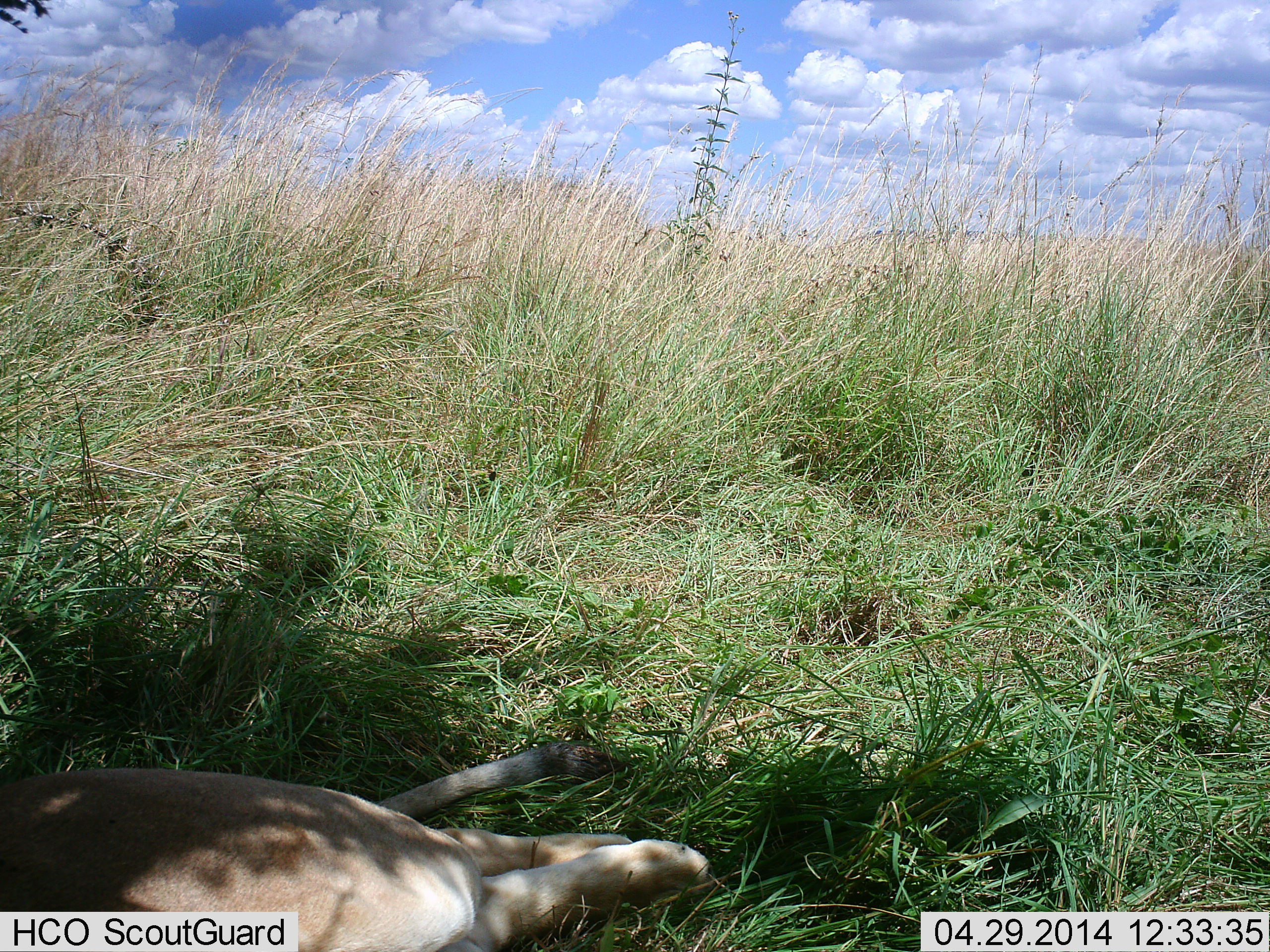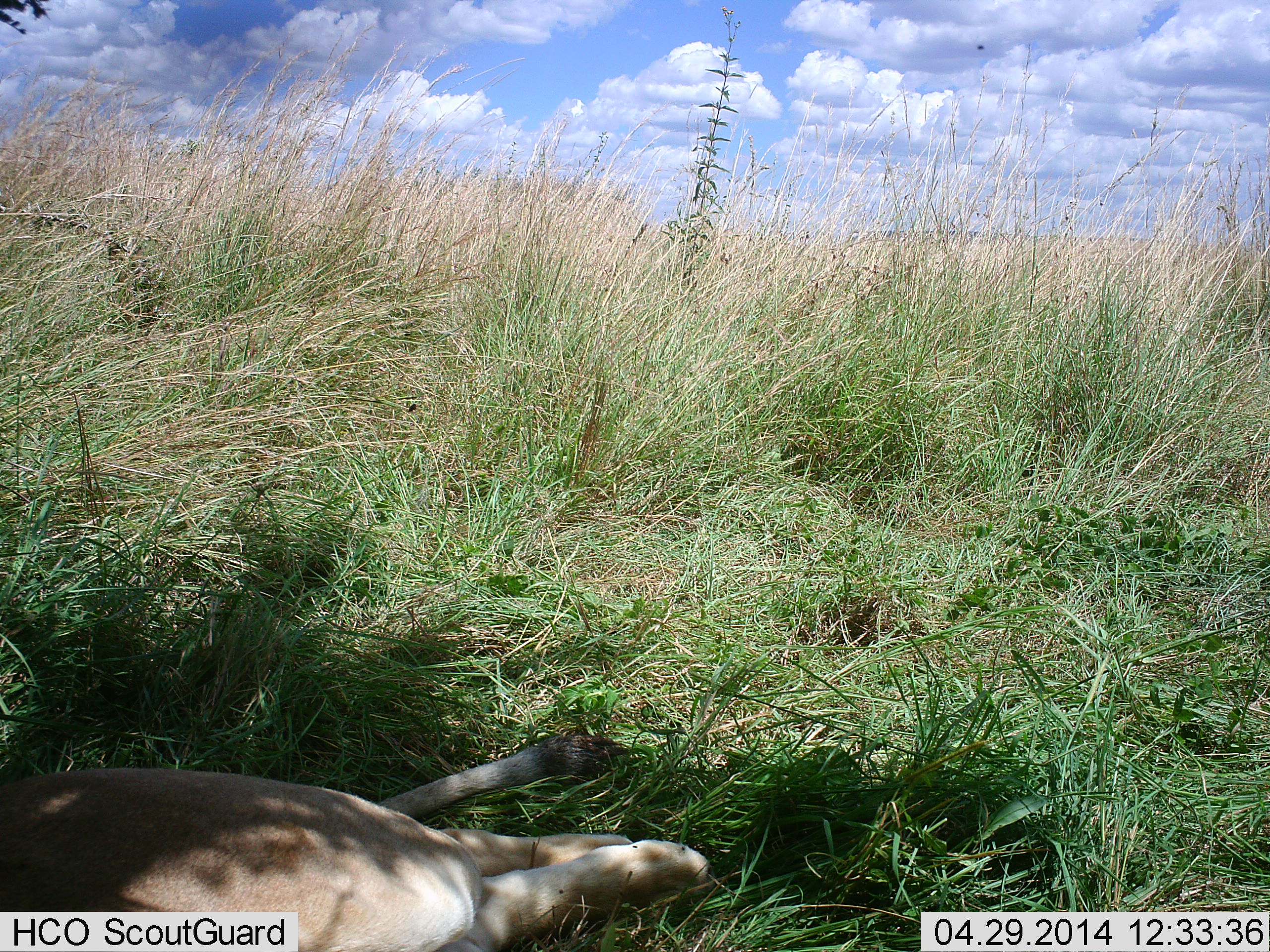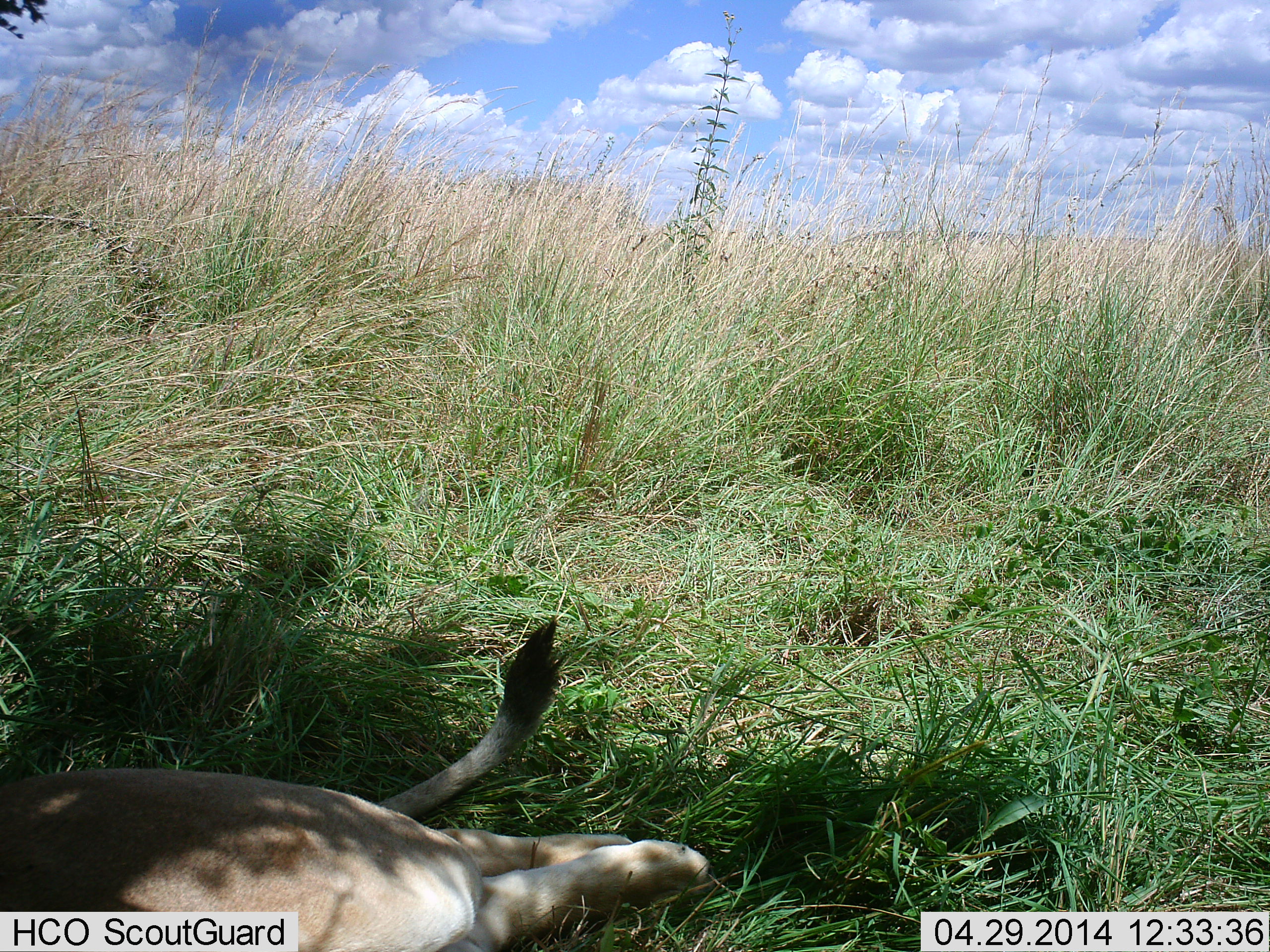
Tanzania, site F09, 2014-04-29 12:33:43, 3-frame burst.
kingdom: Animalia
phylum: Chordata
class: Mammalia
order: Carnivora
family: Felidae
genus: Panthera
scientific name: Panthera leo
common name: lion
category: lionfemale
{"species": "lionfemale (lion) (Panthera leo)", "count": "1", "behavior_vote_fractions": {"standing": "0%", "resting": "90%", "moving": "0%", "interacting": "0%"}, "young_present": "0%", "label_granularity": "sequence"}